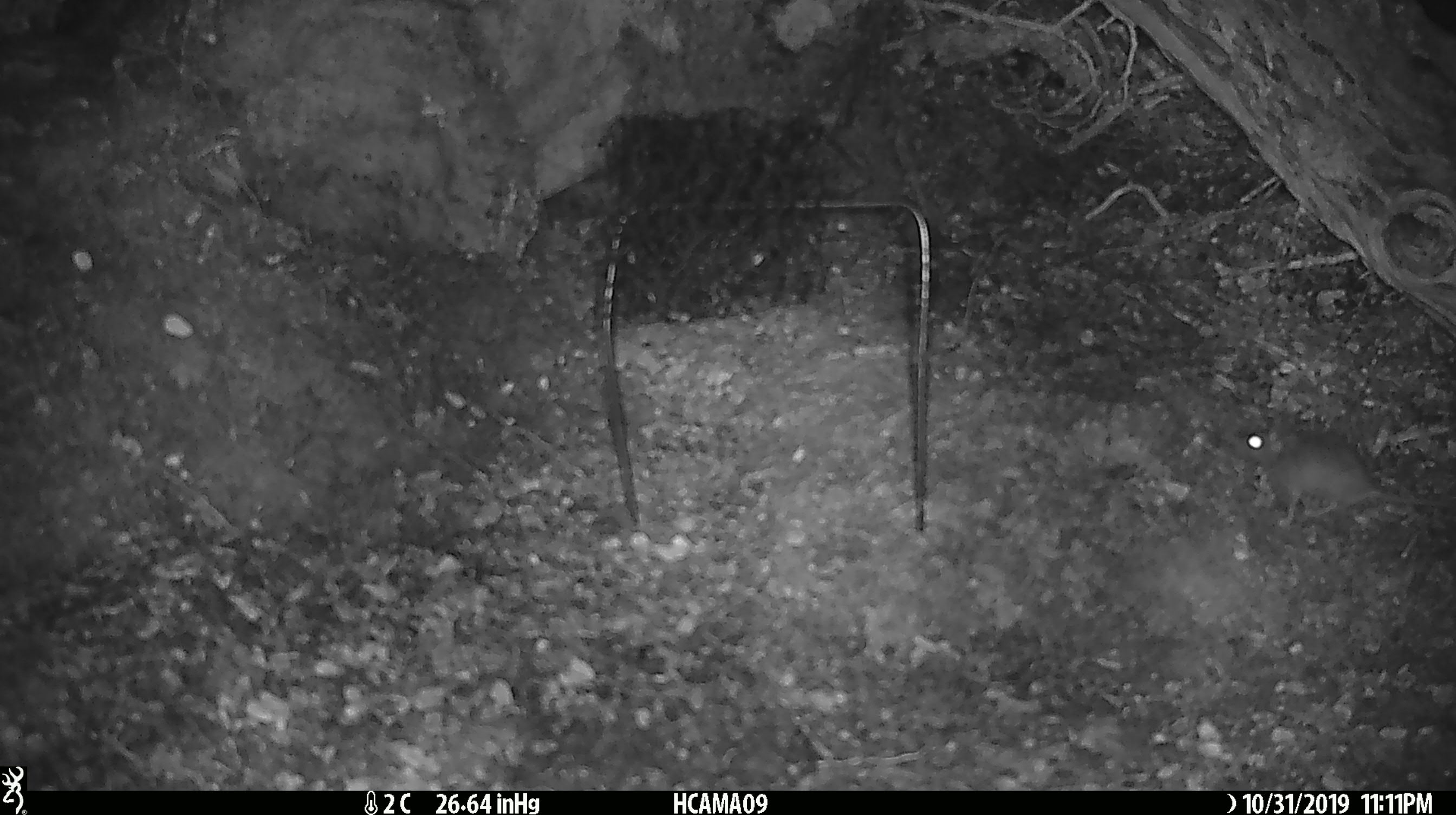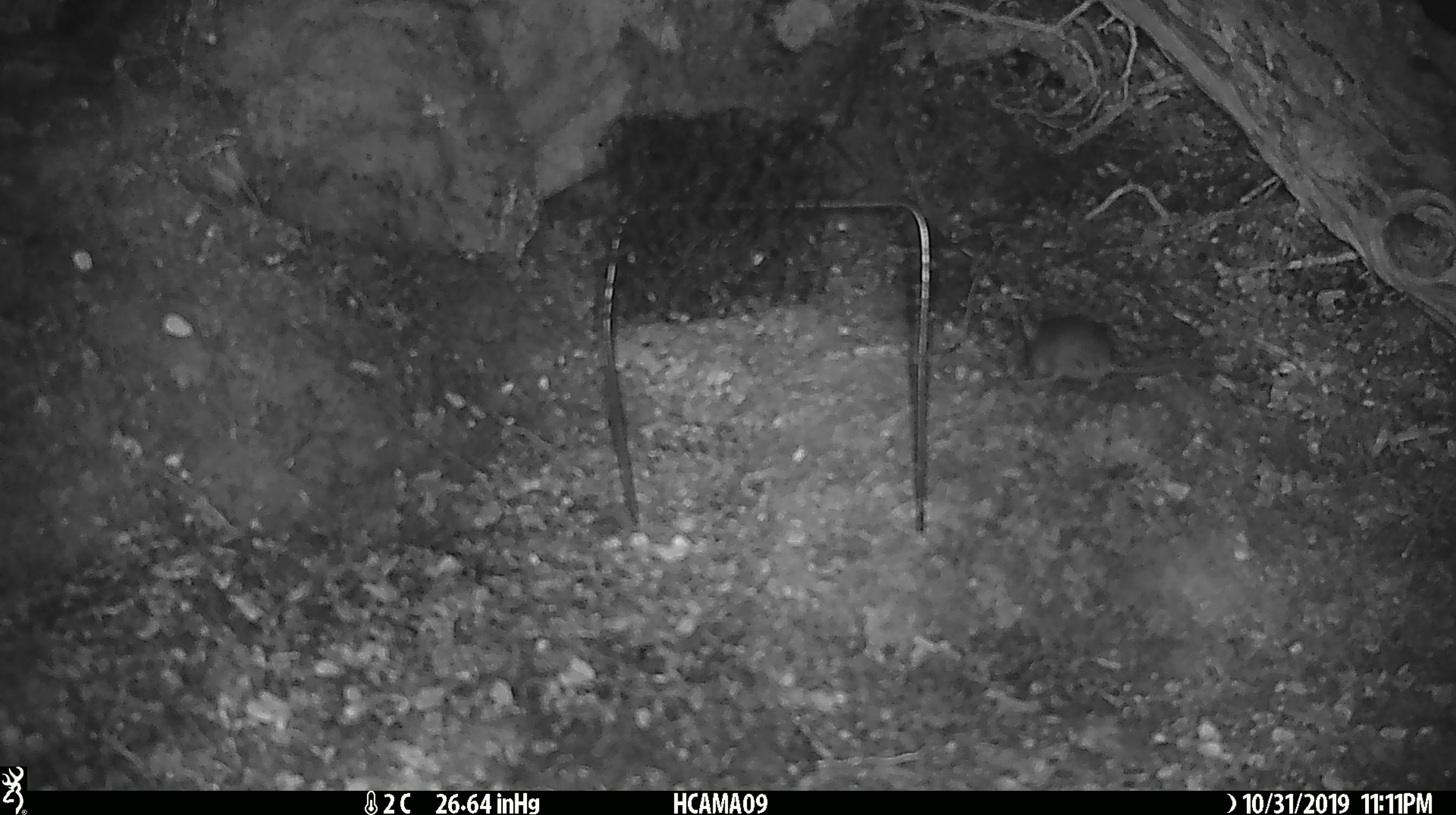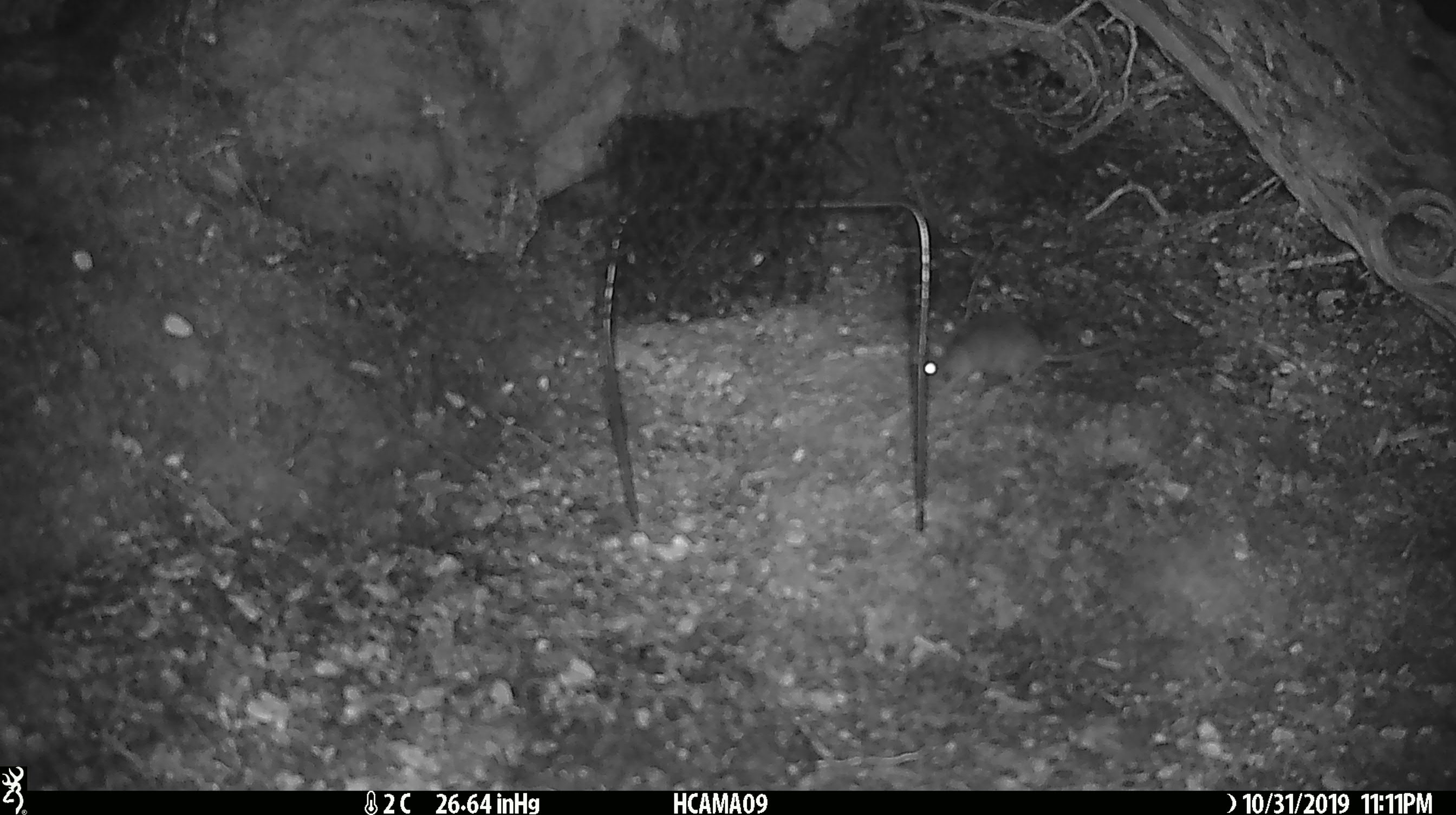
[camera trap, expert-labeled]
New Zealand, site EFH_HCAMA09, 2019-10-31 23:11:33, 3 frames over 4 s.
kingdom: Animalia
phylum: Chordata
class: Mammalia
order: Rodentia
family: Muridae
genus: Mus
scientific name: Mus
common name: mouse